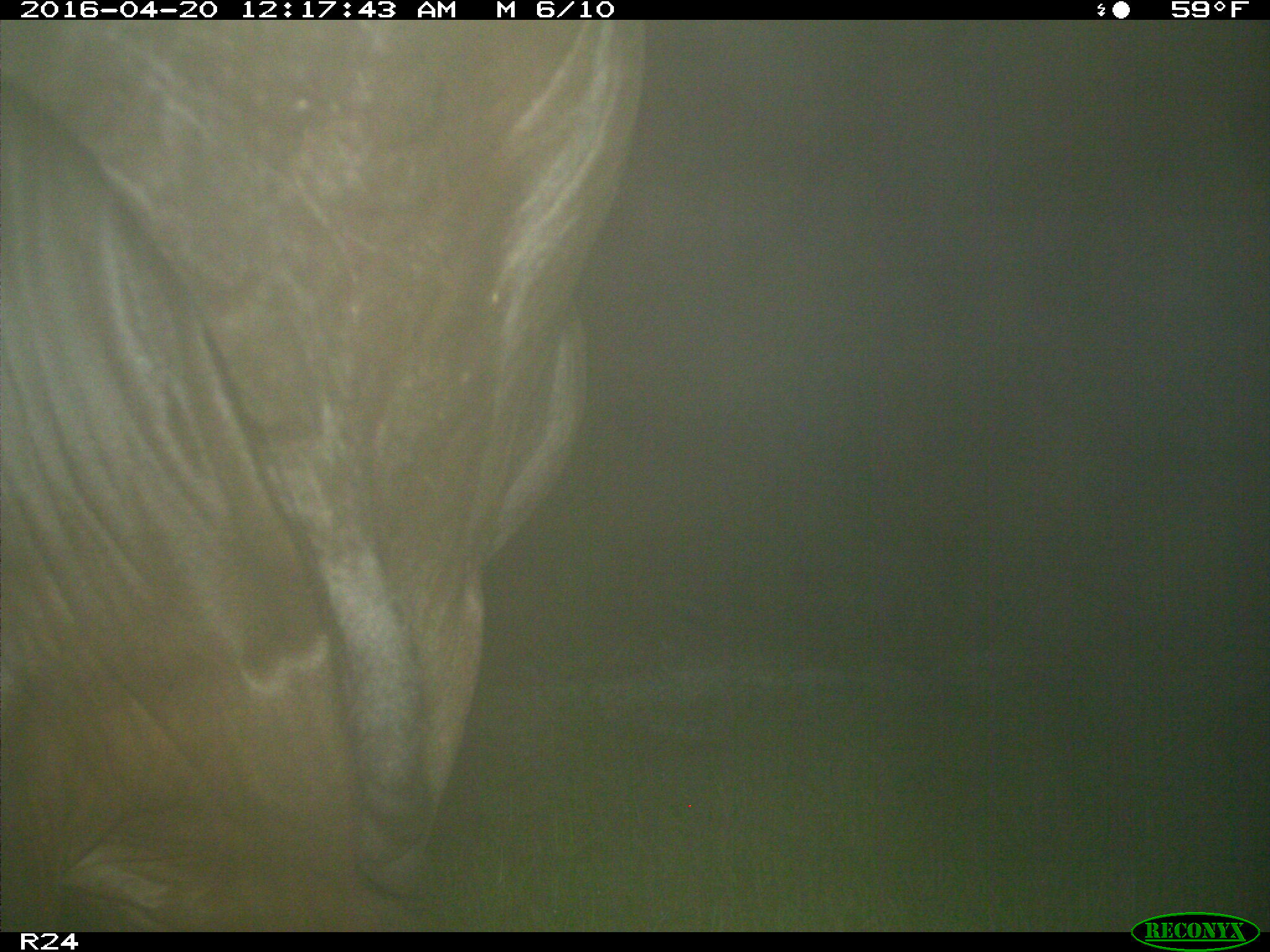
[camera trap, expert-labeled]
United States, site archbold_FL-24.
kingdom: Animalia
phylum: Chordata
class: Mammalia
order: Artiodactyla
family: Bovidae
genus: Bos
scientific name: Bos taurus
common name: domestic cow